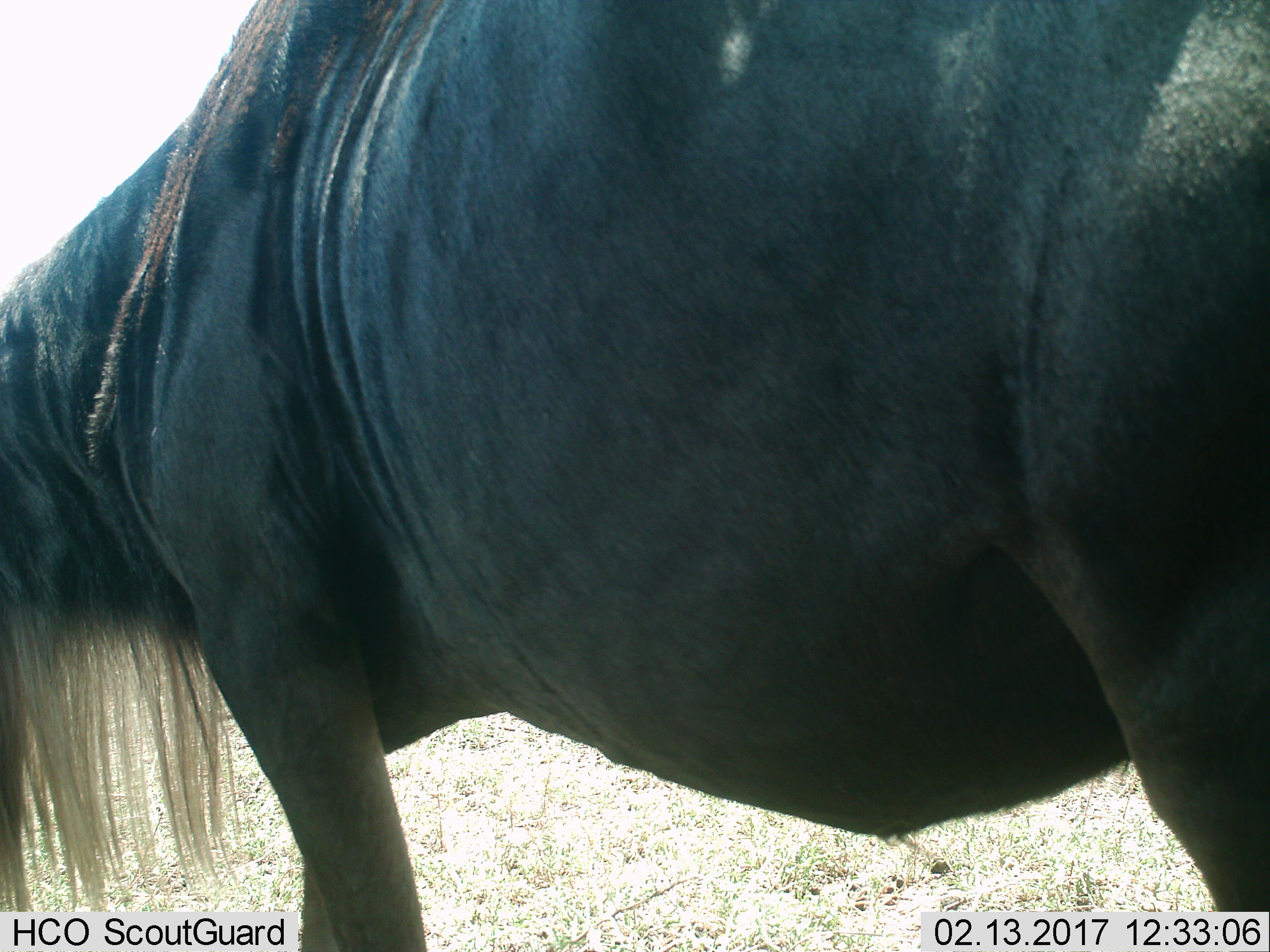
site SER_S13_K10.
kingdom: Animalia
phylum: Chordata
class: Mammalia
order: Artiodactyla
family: Bovidae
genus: Connochaetes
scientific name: Connochaetes taurinus taurinus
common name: blue wildebeest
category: wildebeestblue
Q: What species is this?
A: Wildebeestblue (blue wildebeest) (Connochaetes taurinus taurinus).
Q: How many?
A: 1.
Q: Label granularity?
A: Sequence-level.